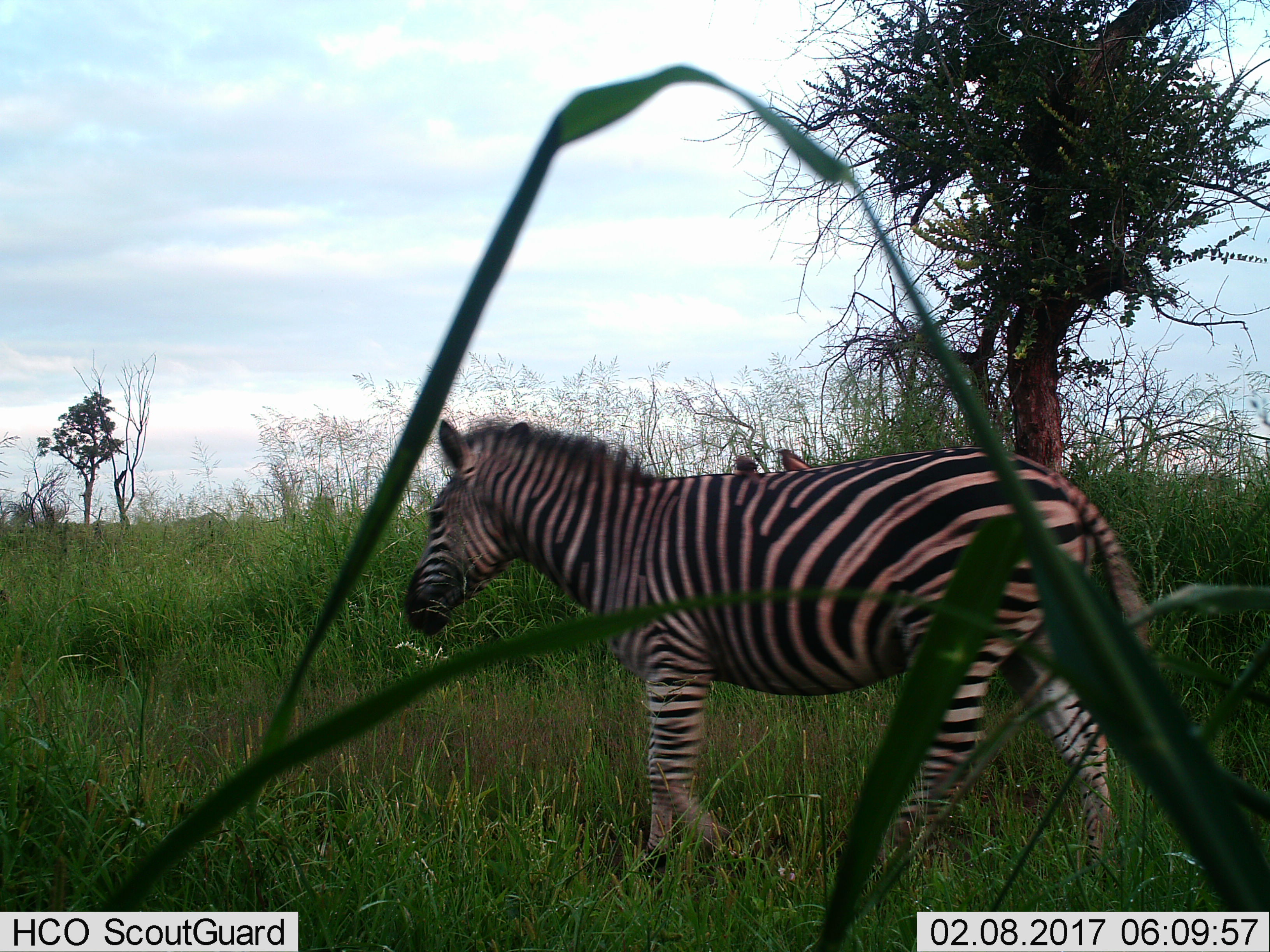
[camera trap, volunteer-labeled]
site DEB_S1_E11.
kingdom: Animalia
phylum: Chordata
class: Mammalia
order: Perissodactyla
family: Equidae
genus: Equus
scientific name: Equus quagga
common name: plains zebra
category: zebraplains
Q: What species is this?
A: Zebraplains (plains zebra) (Equus quagga).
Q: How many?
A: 1.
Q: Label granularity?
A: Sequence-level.